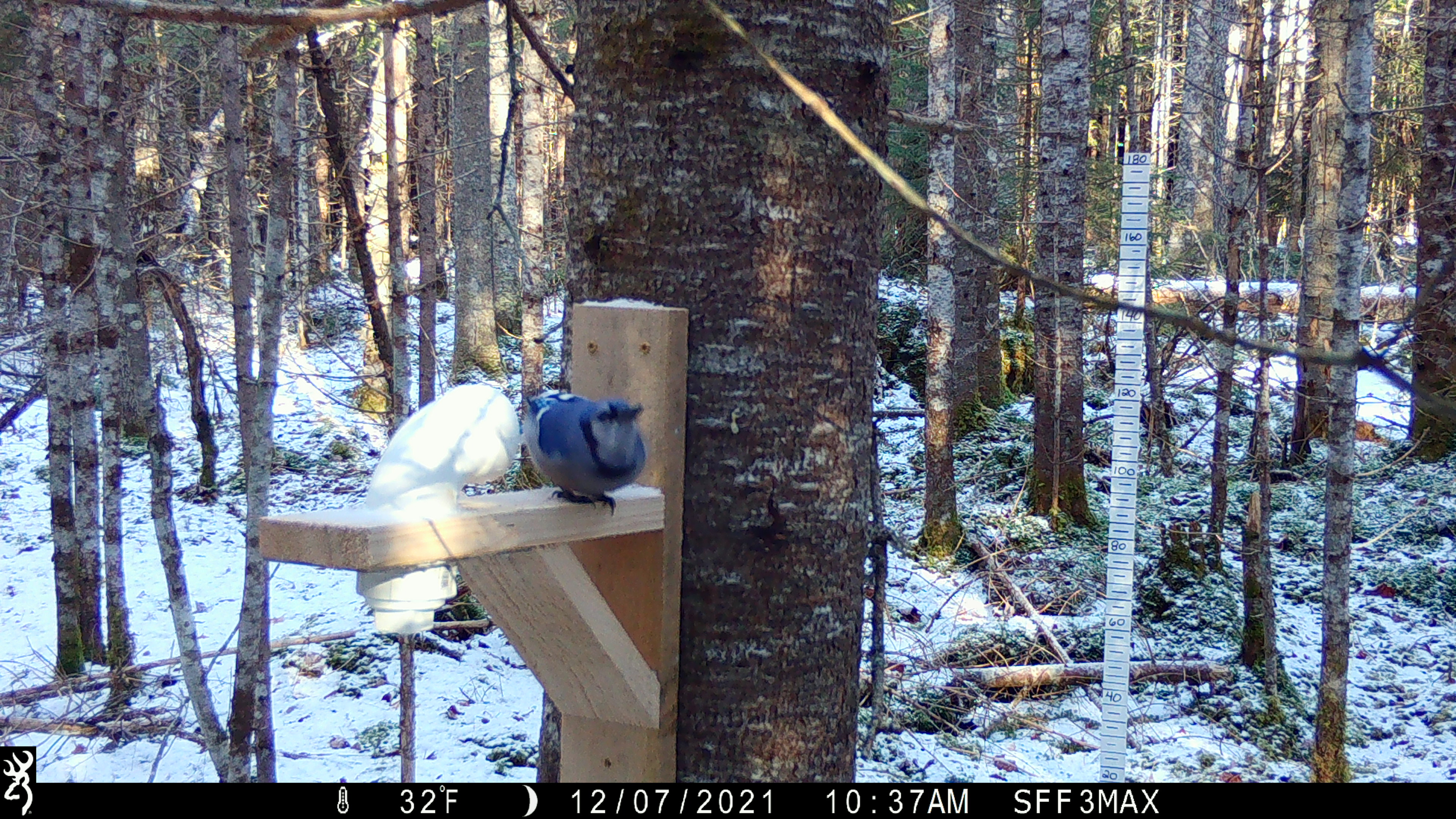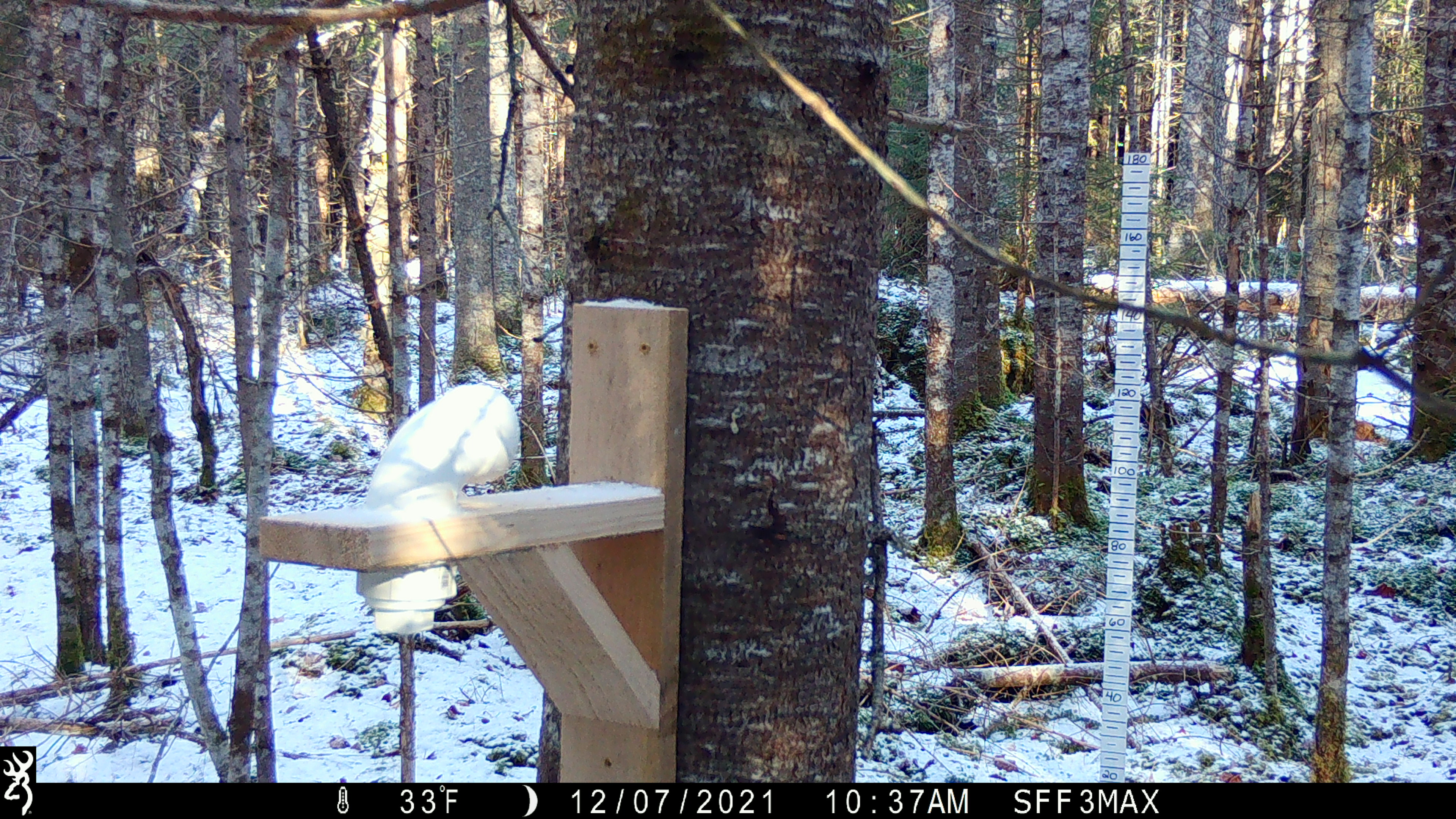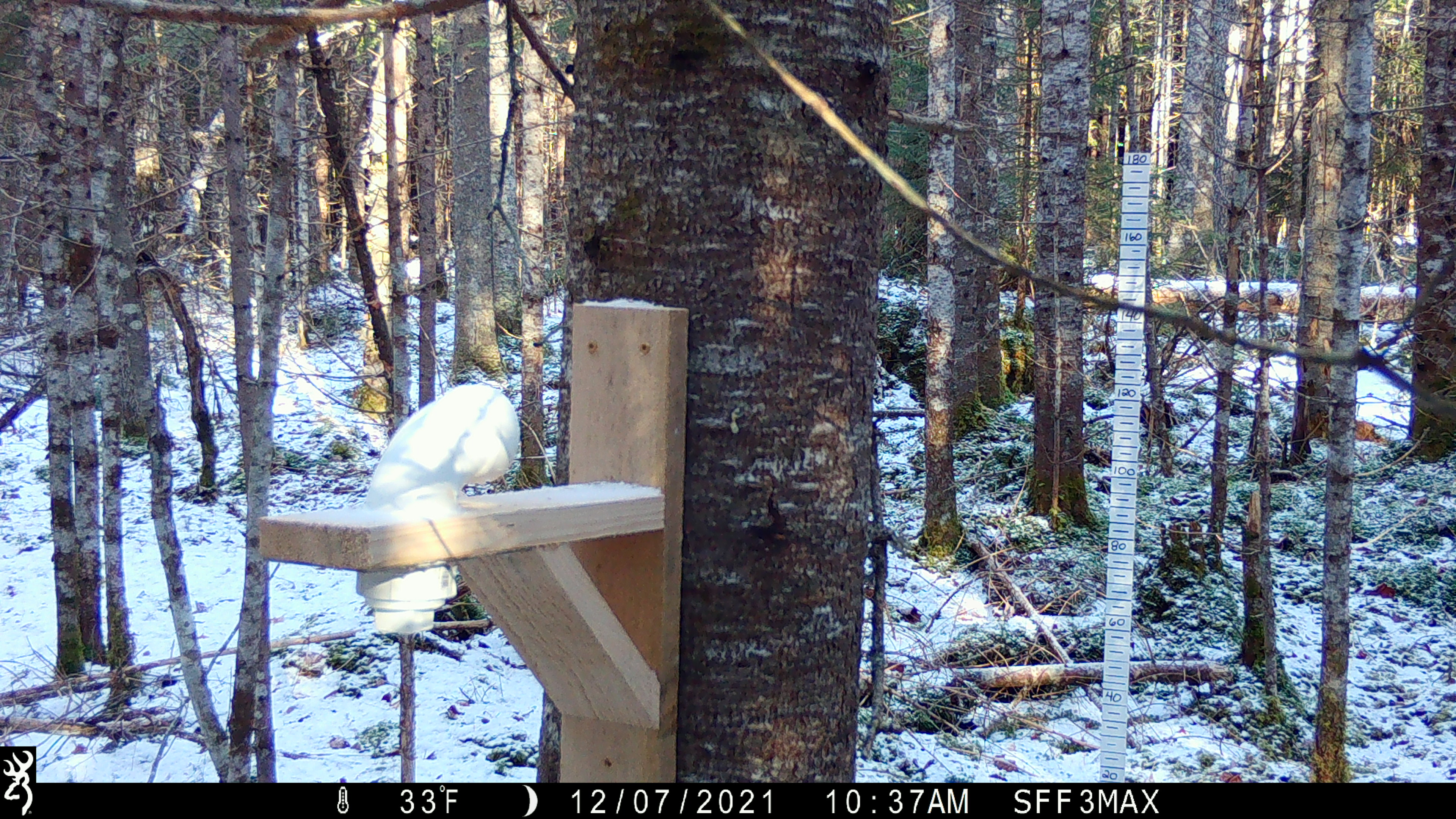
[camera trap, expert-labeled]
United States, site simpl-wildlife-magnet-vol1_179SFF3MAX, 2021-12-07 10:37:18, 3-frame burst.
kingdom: Animalia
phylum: Chordata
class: Aves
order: Passeriformes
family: Corvidae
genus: Cyanocitta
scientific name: Cyanocitta cristata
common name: blue jay